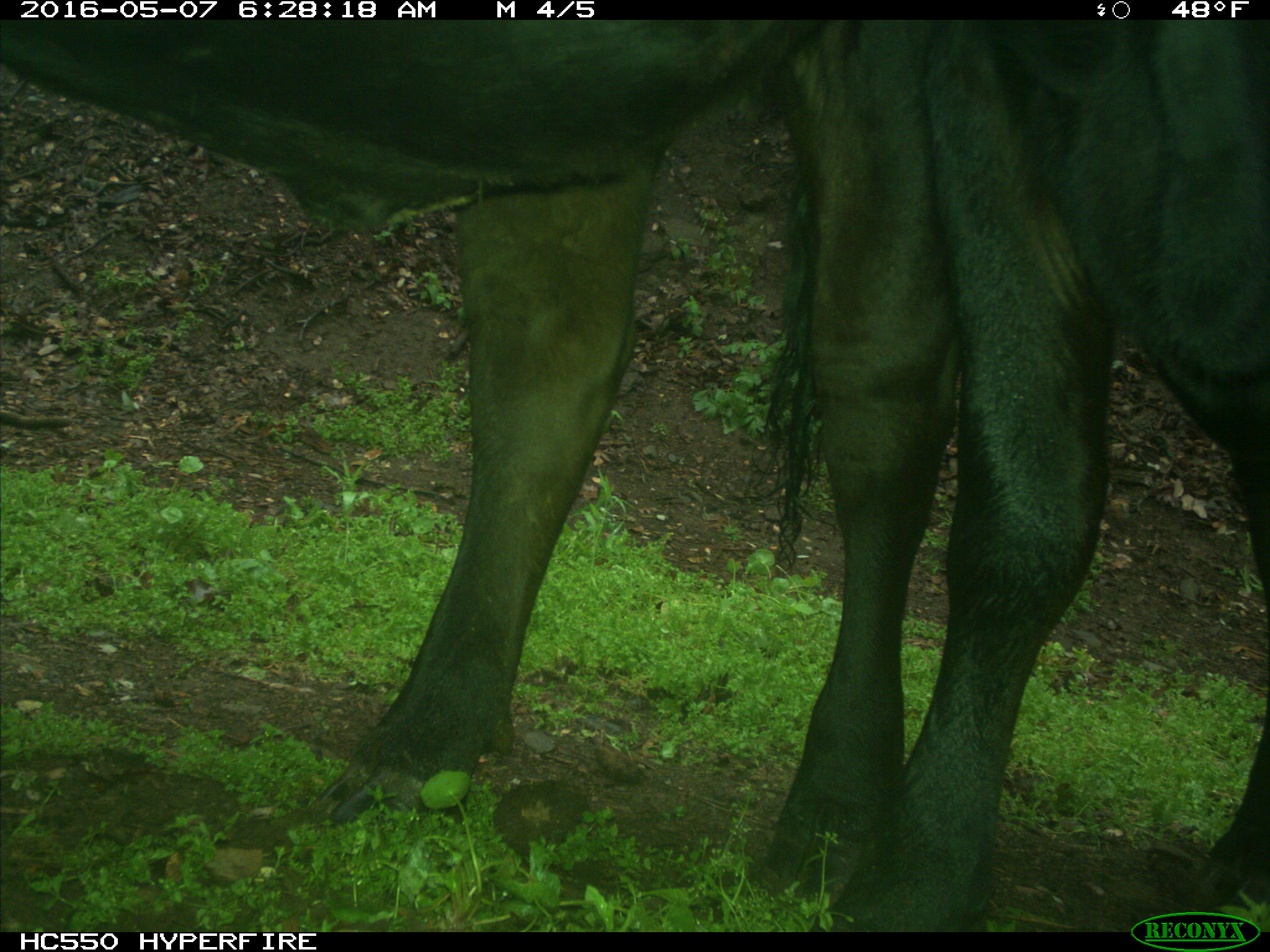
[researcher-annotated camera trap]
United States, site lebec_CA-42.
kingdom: Animalia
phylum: Chordata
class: Mammalia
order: Artiodactyla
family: Bovidae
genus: Bos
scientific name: Bos taurus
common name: domestic cow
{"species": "Bos taurus (domestic cow)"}